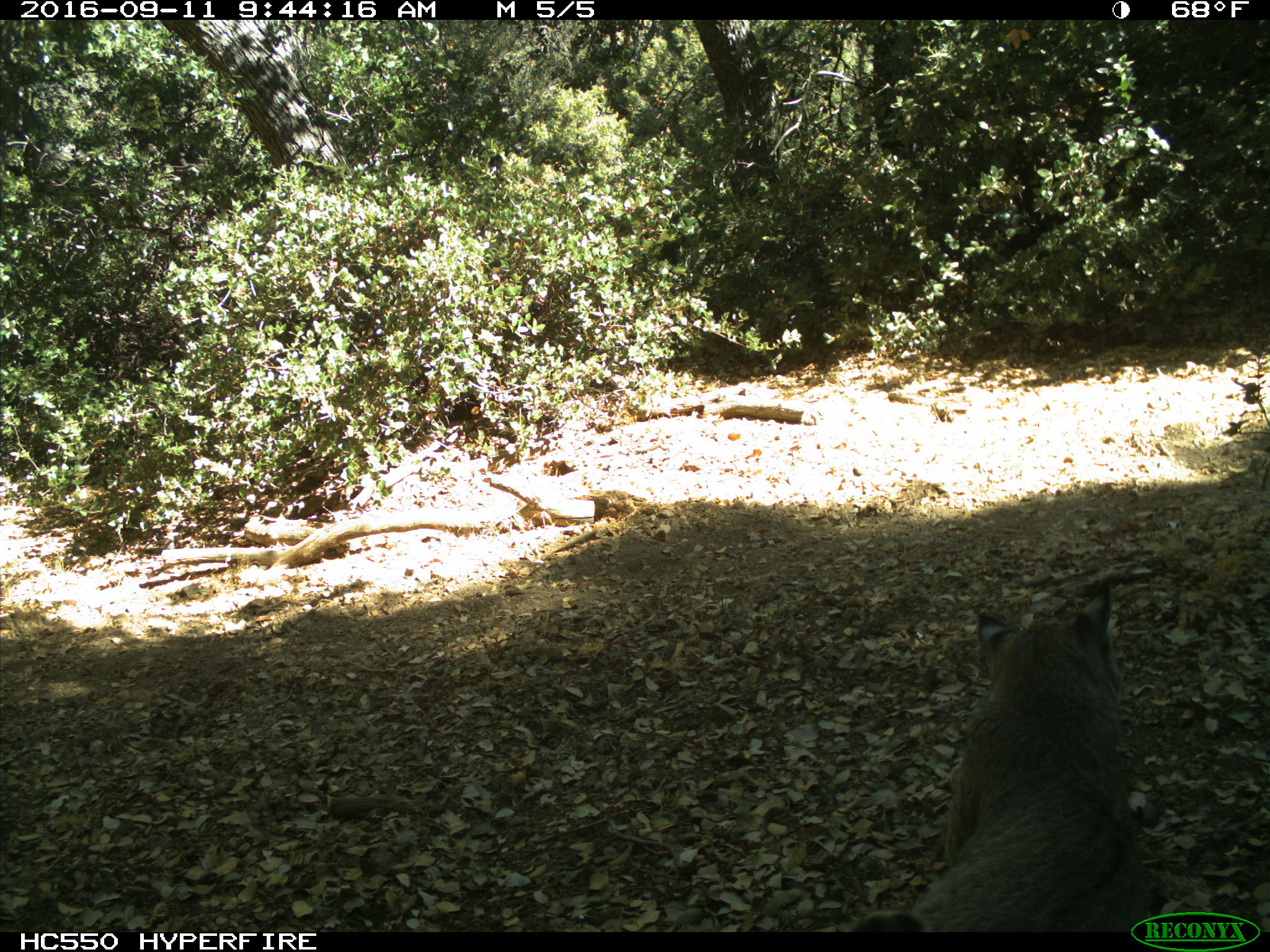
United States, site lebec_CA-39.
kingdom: Animalia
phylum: Chordata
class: Mammalia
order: Carnivora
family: Felidae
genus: Lynx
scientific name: Lynx rufus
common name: bobcat